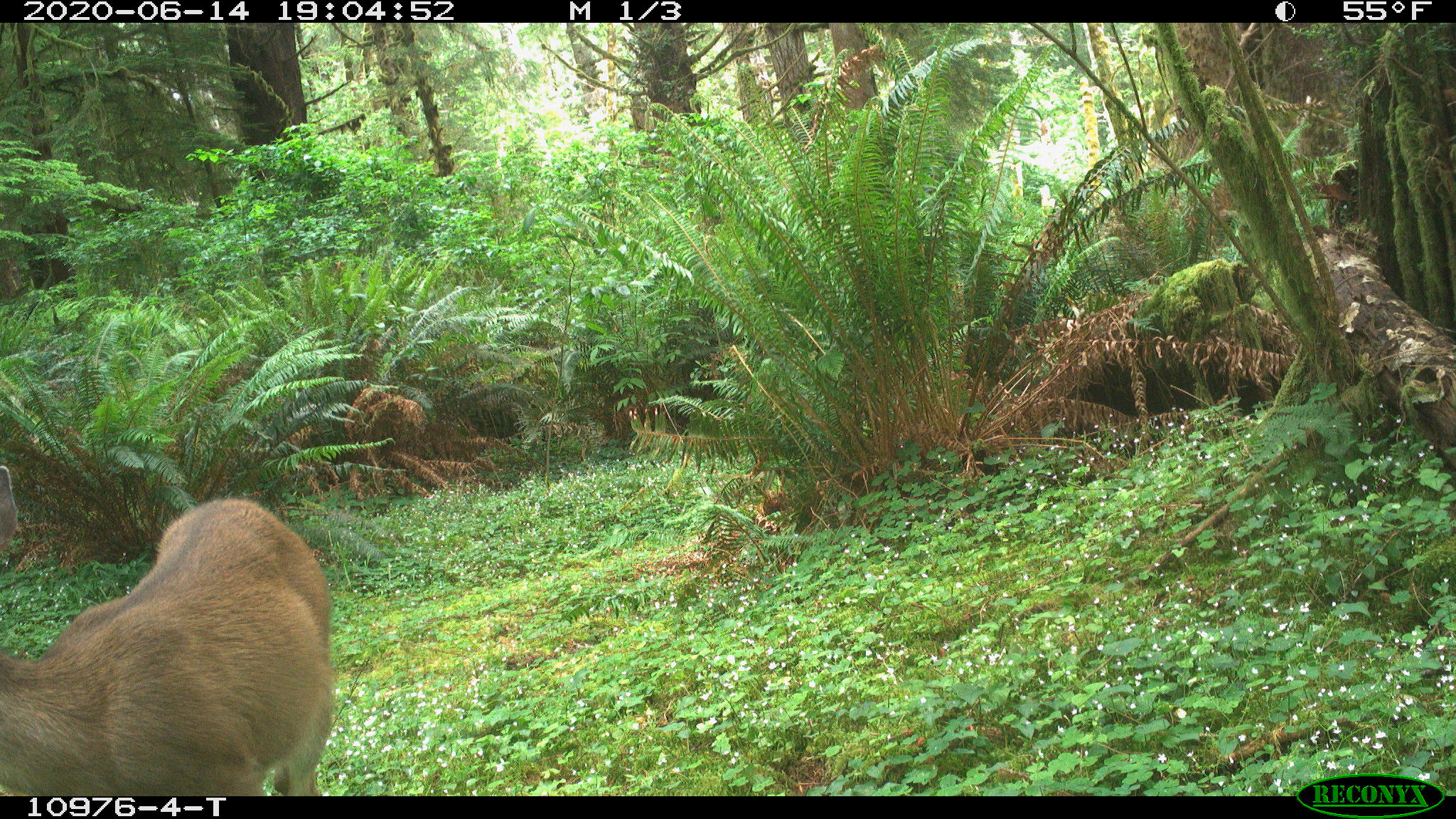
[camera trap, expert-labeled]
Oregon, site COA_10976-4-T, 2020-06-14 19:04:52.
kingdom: Animalia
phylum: Chordata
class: Mammalia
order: Artiodactyla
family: Cervidae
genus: Odocoileus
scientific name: Odocoileus hemionus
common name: black-tailed deer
Black-tailed deer (Odocoileus hemionus).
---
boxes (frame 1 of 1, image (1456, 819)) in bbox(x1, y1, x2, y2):
black-tailed deer: bbox(0, 450, 342, 791)